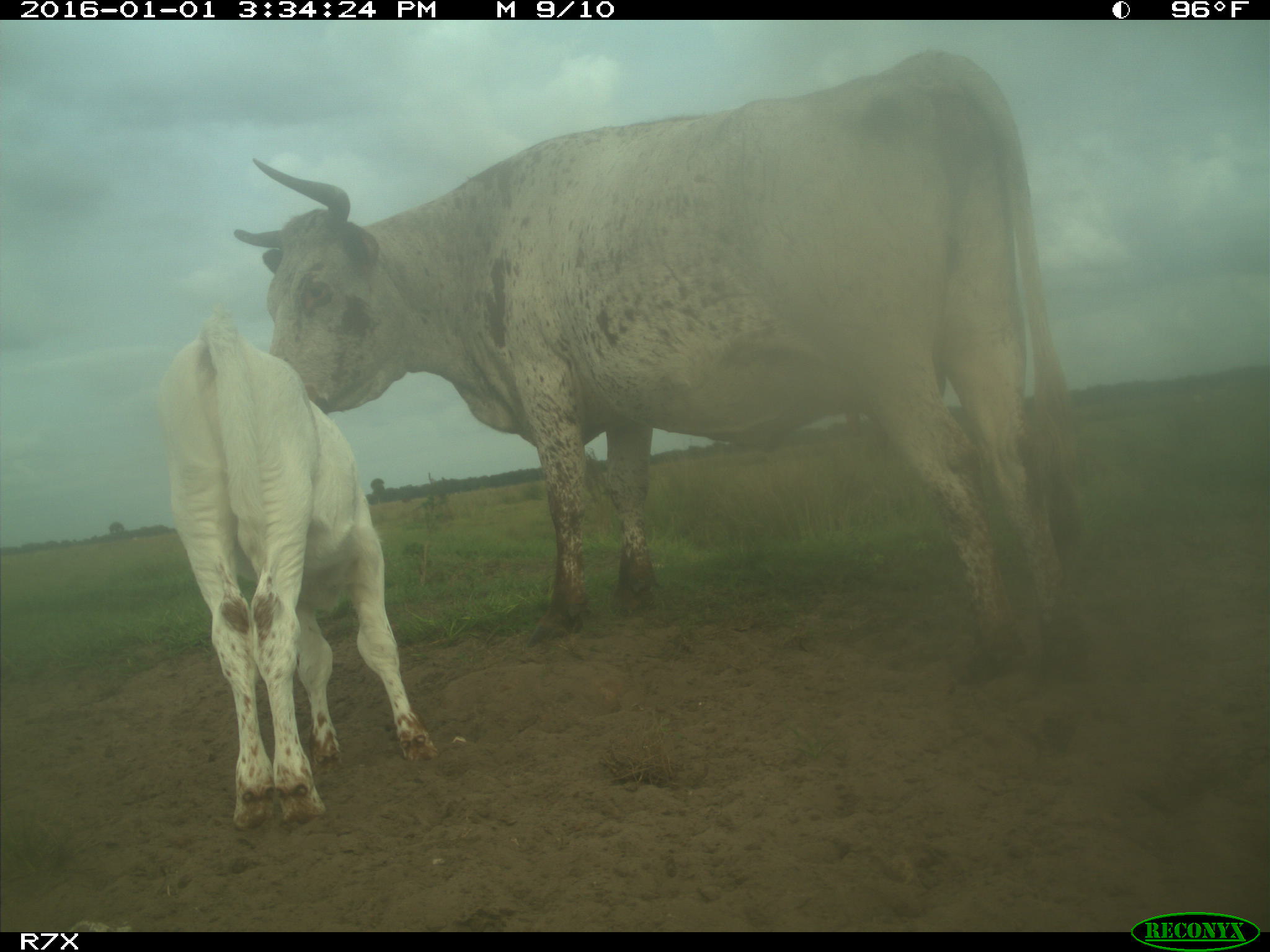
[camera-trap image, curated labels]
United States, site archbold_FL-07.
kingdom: Animalia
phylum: Chordata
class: Mammalia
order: Artiodactyla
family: Bovidae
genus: Bos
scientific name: Bos taurus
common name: domestic cow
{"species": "Bos taurus (domestic cow)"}